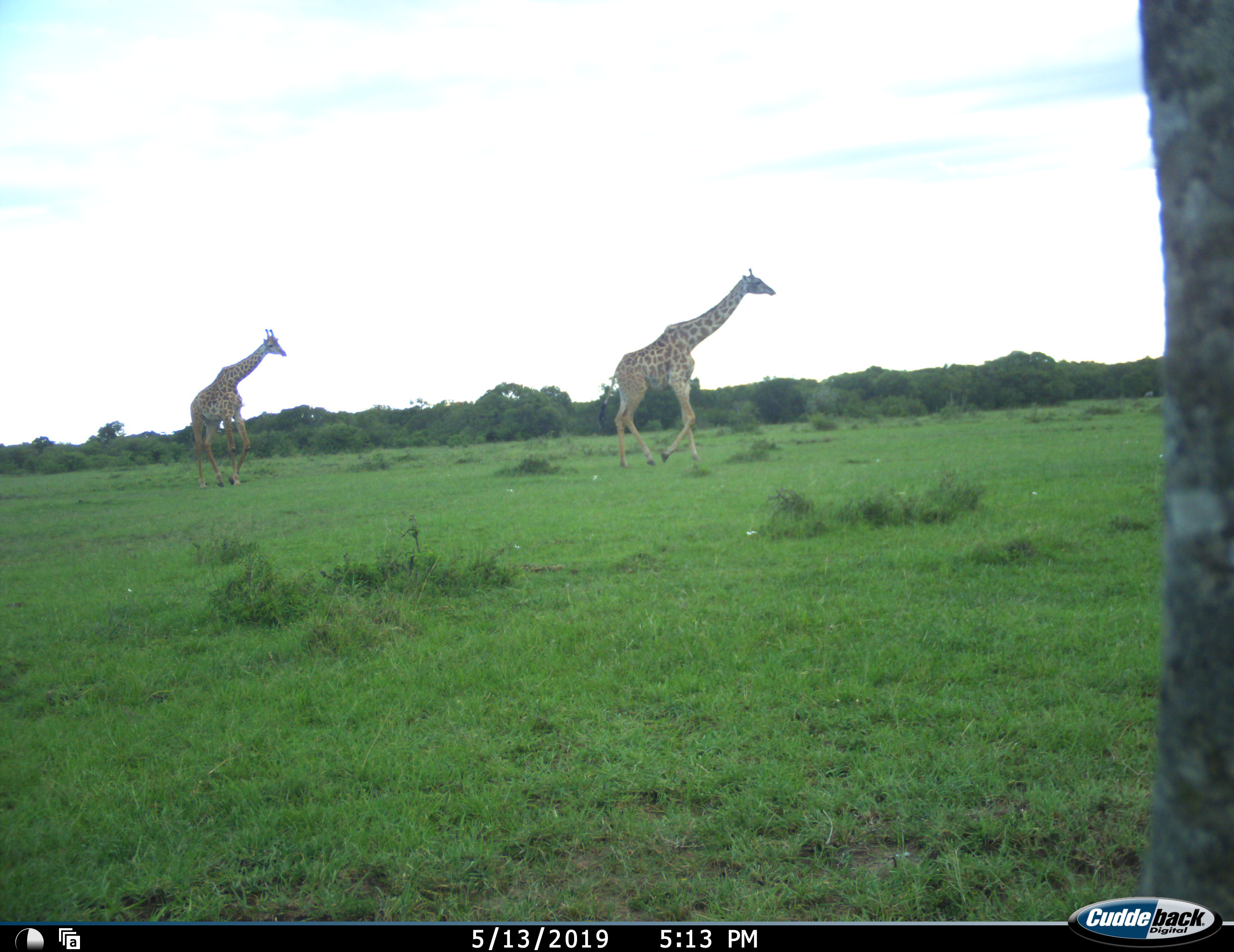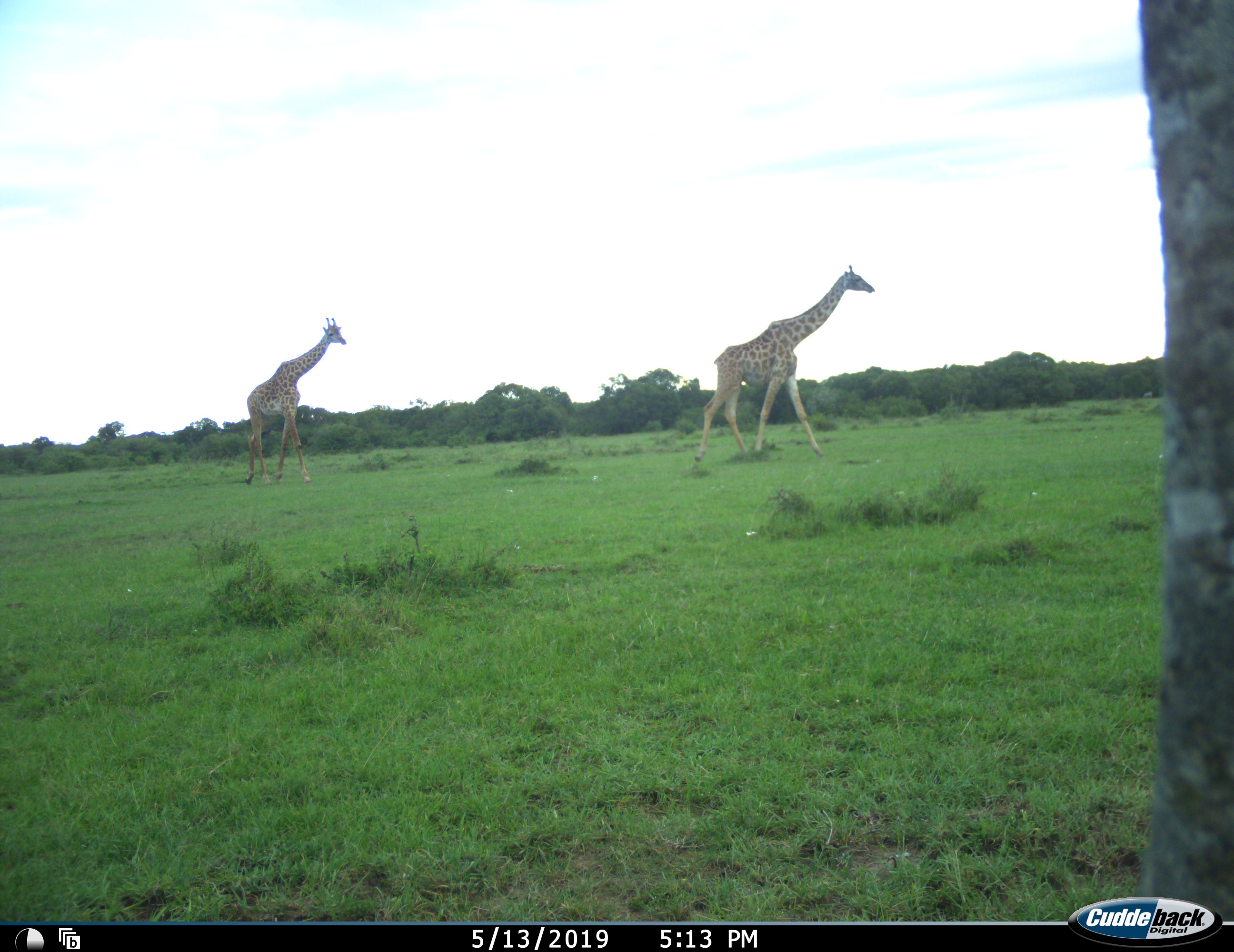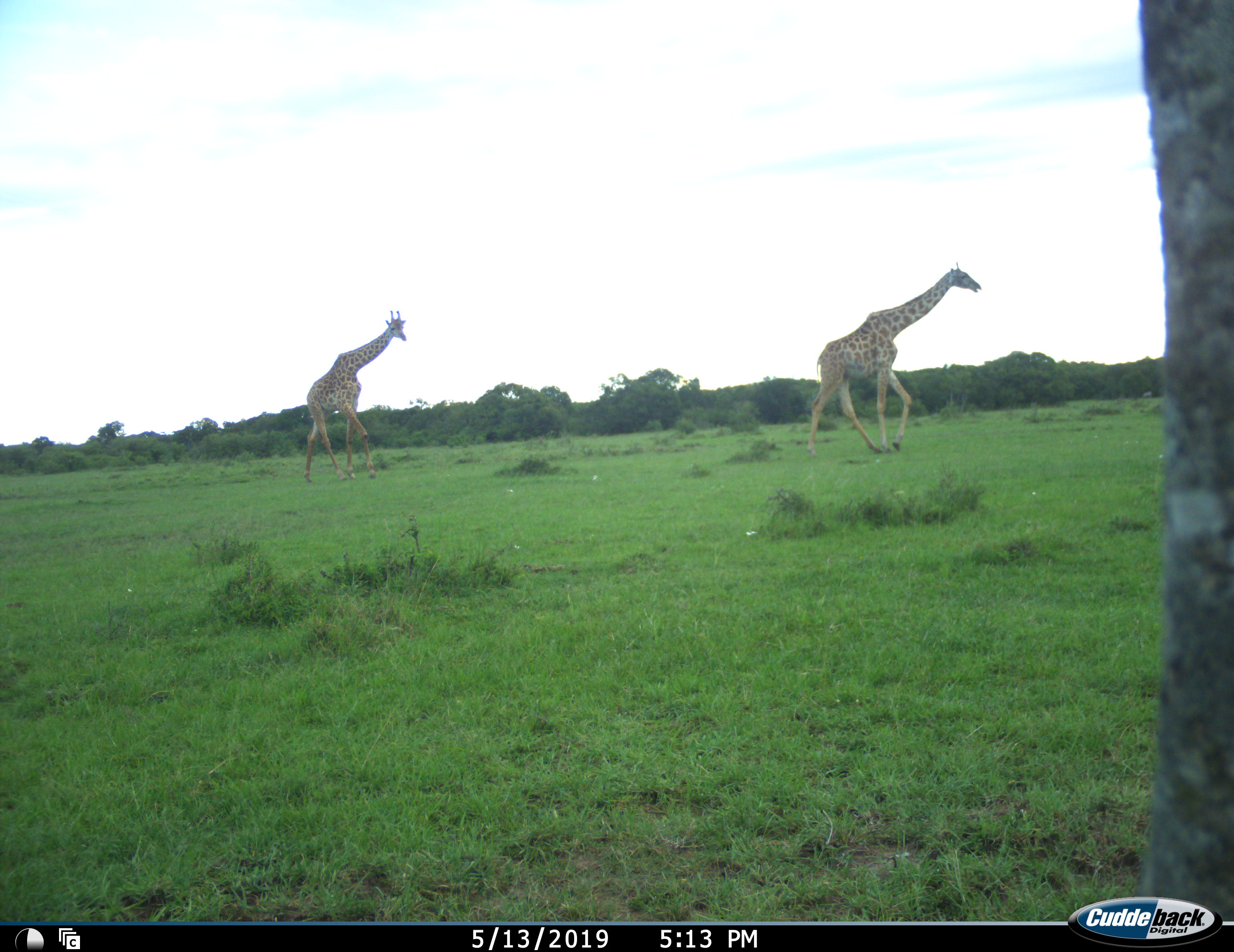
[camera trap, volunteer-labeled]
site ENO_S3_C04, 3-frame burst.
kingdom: Animalia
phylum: Chordata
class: Mammalia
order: Artiodactyla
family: Giraffidae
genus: Giraffa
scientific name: Giraffa camelopardalis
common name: giraffe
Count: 2.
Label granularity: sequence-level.